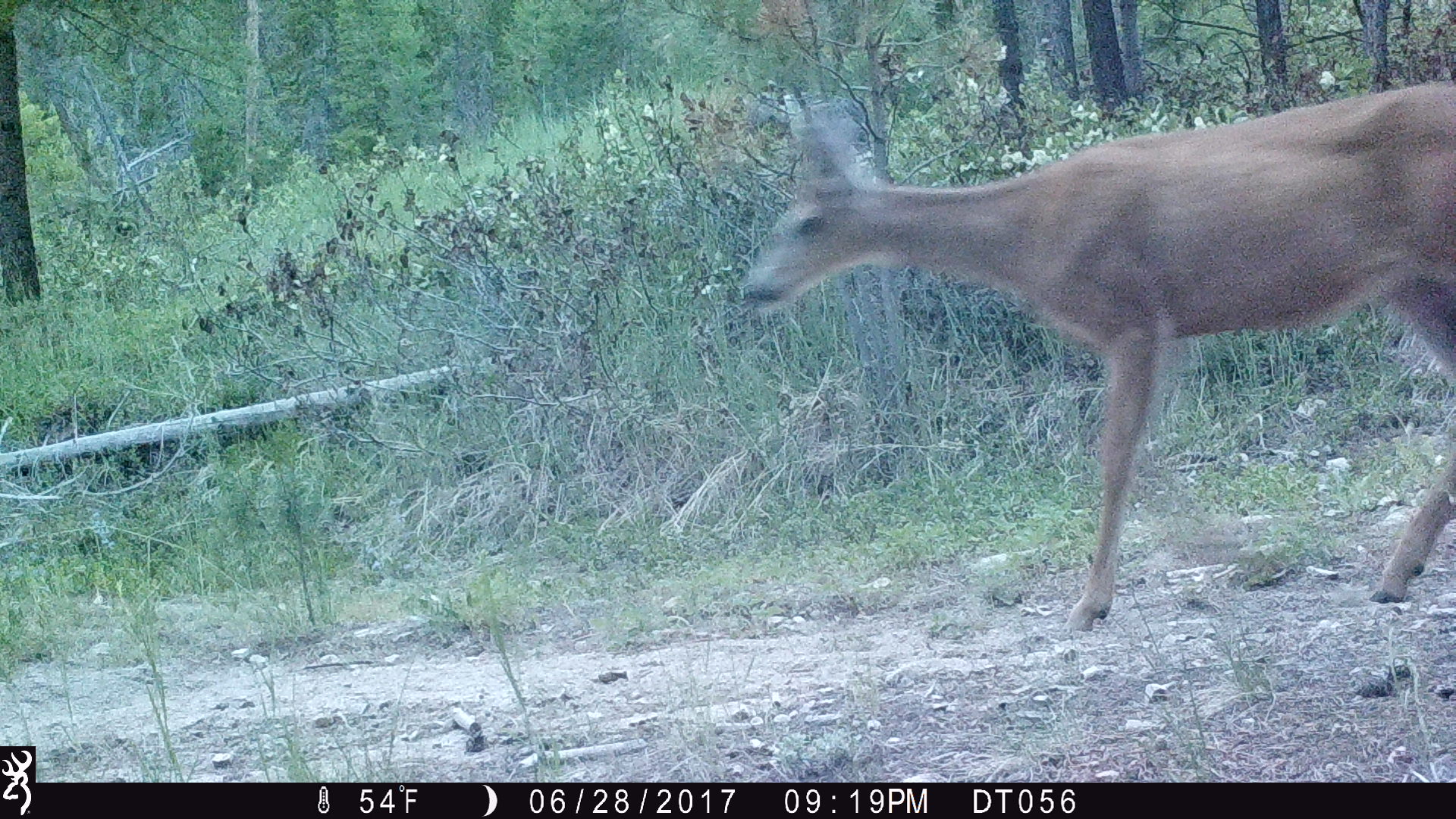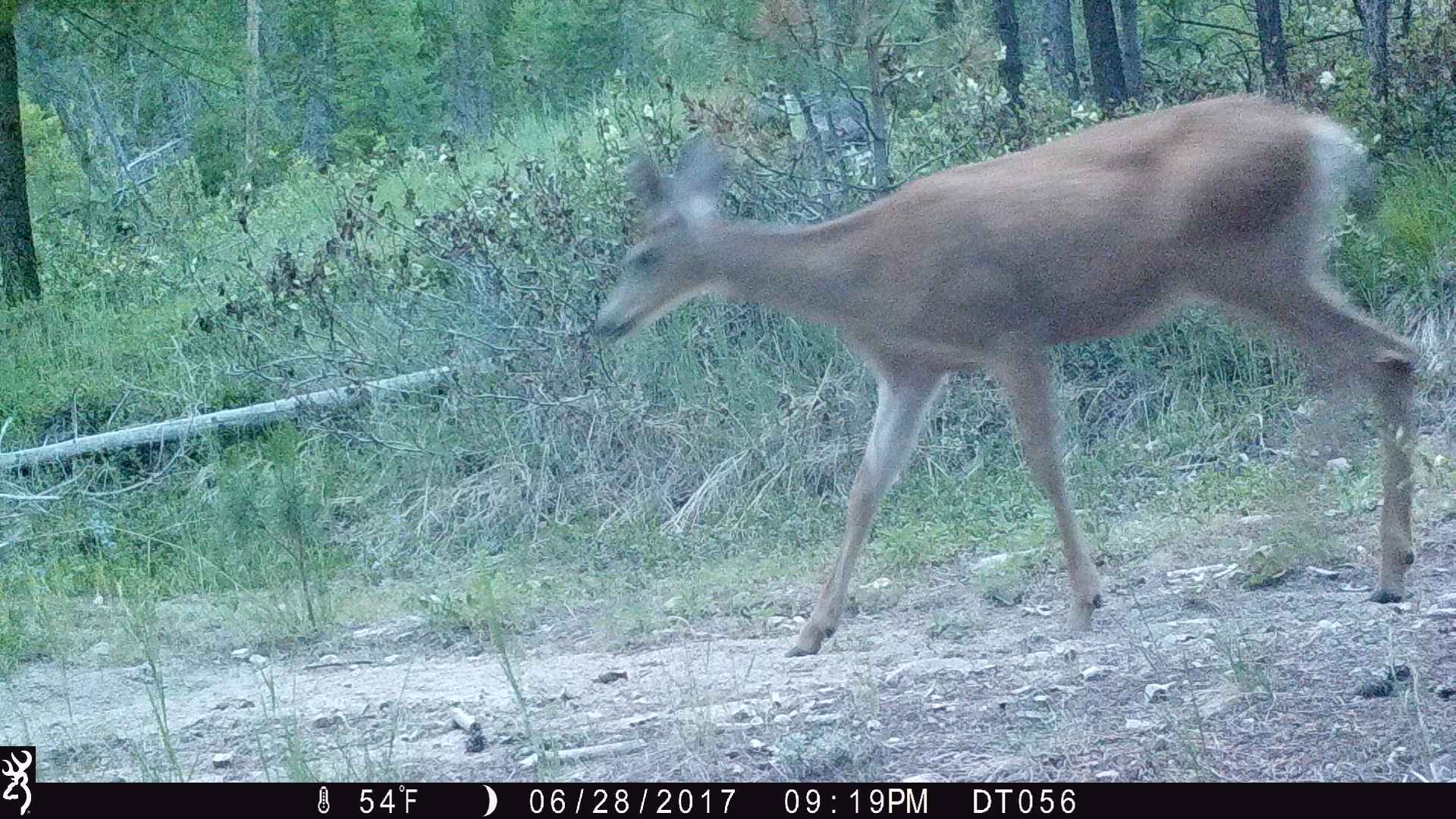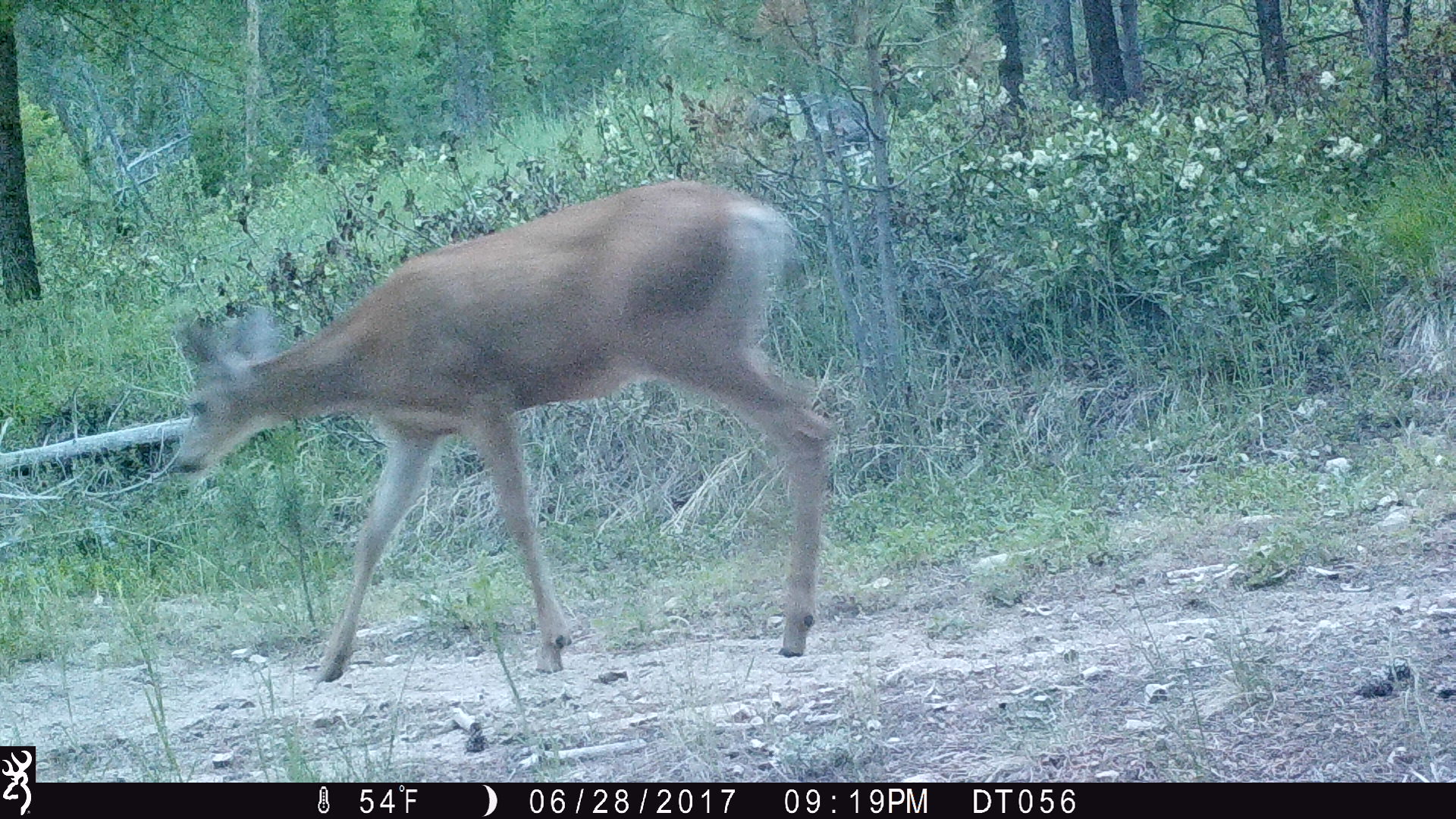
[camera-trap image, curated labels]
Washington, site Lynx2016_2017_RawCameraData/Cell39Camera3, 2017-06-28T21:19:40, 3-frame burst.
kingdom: Animalia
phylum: Chordata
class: Mammalia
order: Artiodactyla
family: Cervidae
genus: Odocoileus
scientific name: Odocoileus hemionus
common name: mule deer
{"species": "Odocoileus hemionus (mule deer)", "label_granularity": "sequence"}